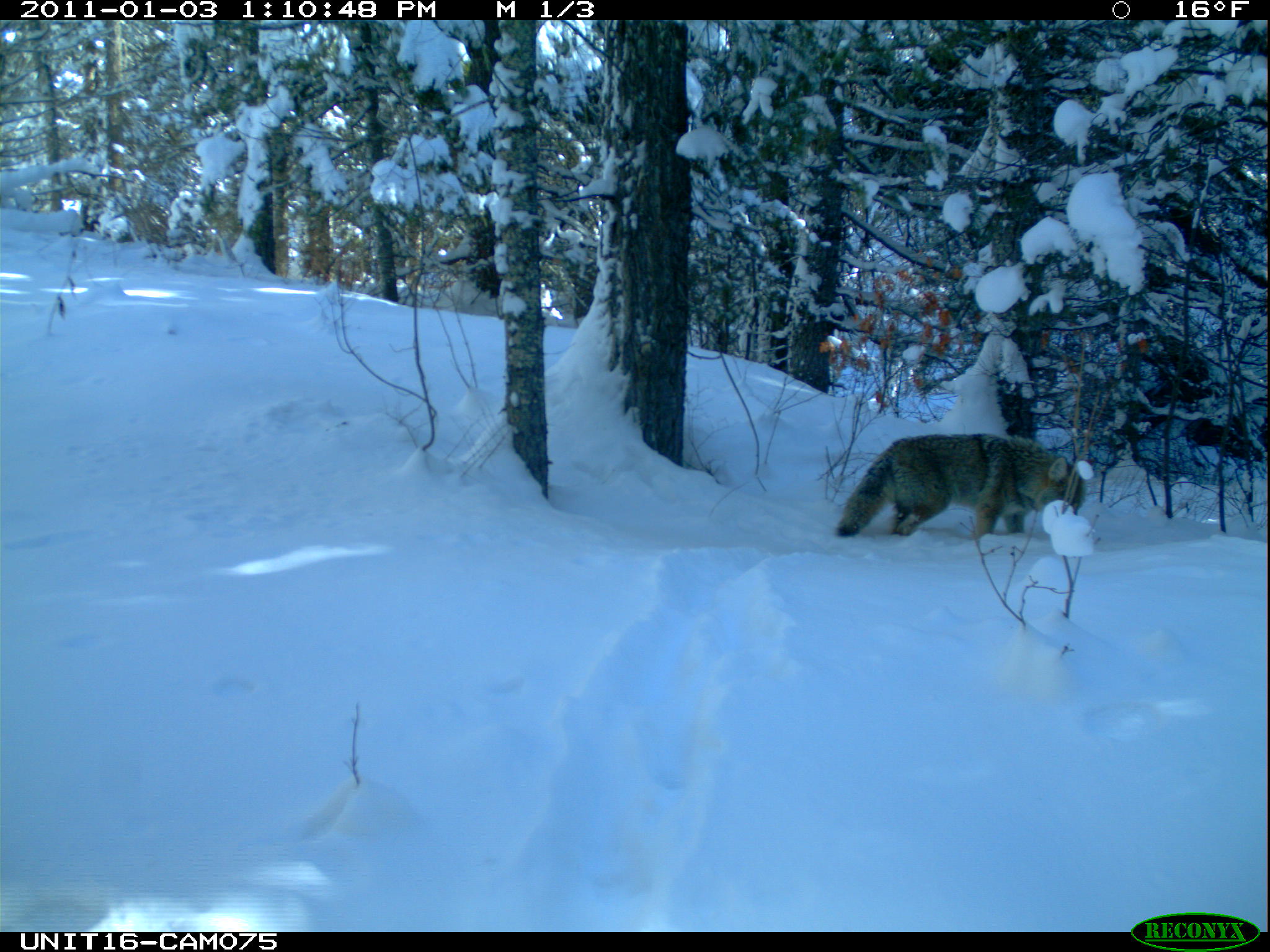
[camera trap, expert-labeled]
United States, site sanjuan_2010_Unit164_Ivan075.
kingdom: Animalia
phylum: Chordata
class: Mammalia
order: Carnivora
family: Canidae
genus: Canis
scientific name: Canis latrans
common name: coyote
Canis latrans (coyote).